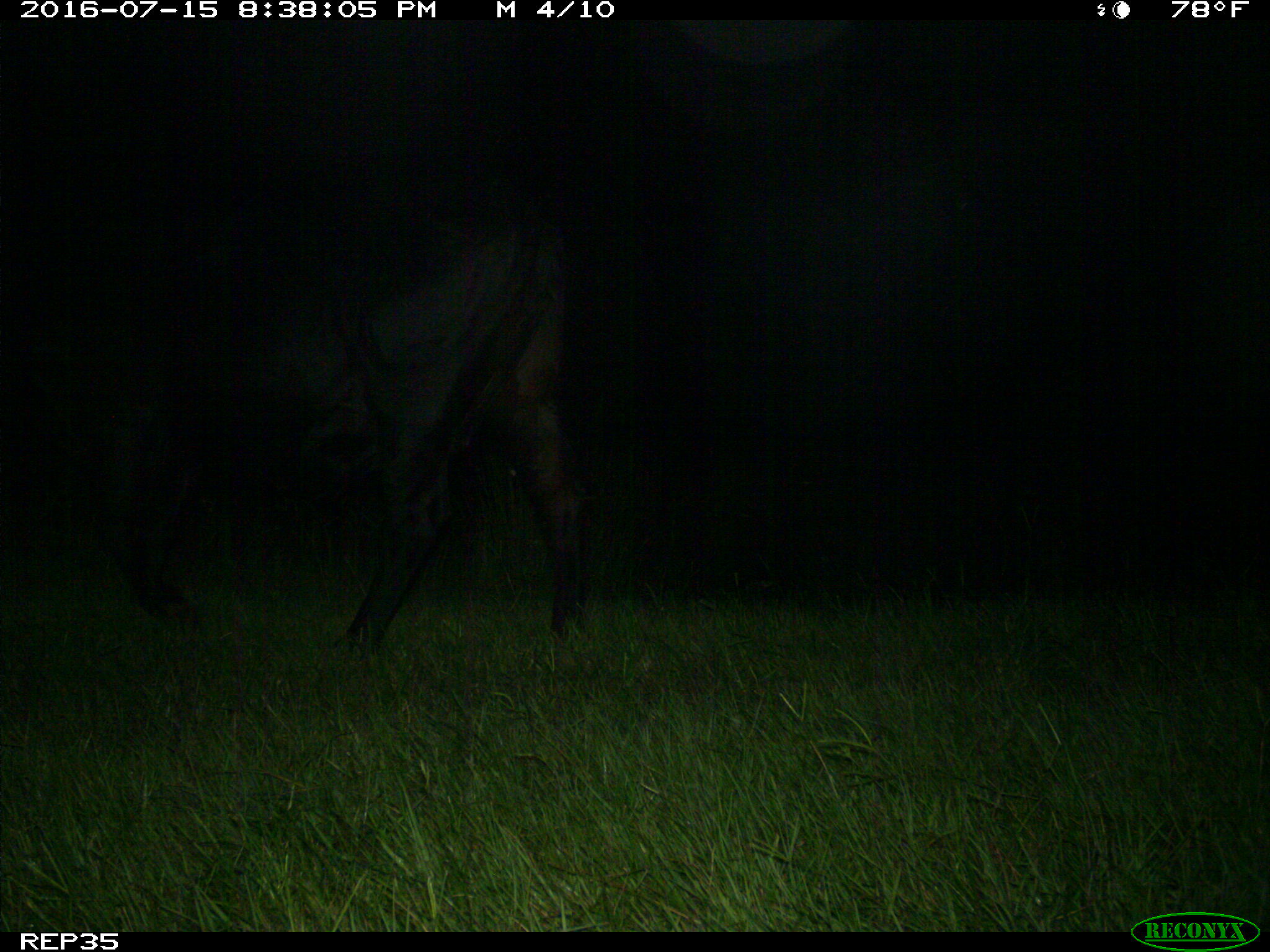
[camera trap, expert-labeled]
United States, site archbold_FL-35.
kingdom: Animalia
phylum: Chordata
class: Mammalia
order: Artiodactyla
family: Bovidae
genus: Bos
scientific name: Bos taurus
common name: domestic cow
Bos taurus (domestic cow).